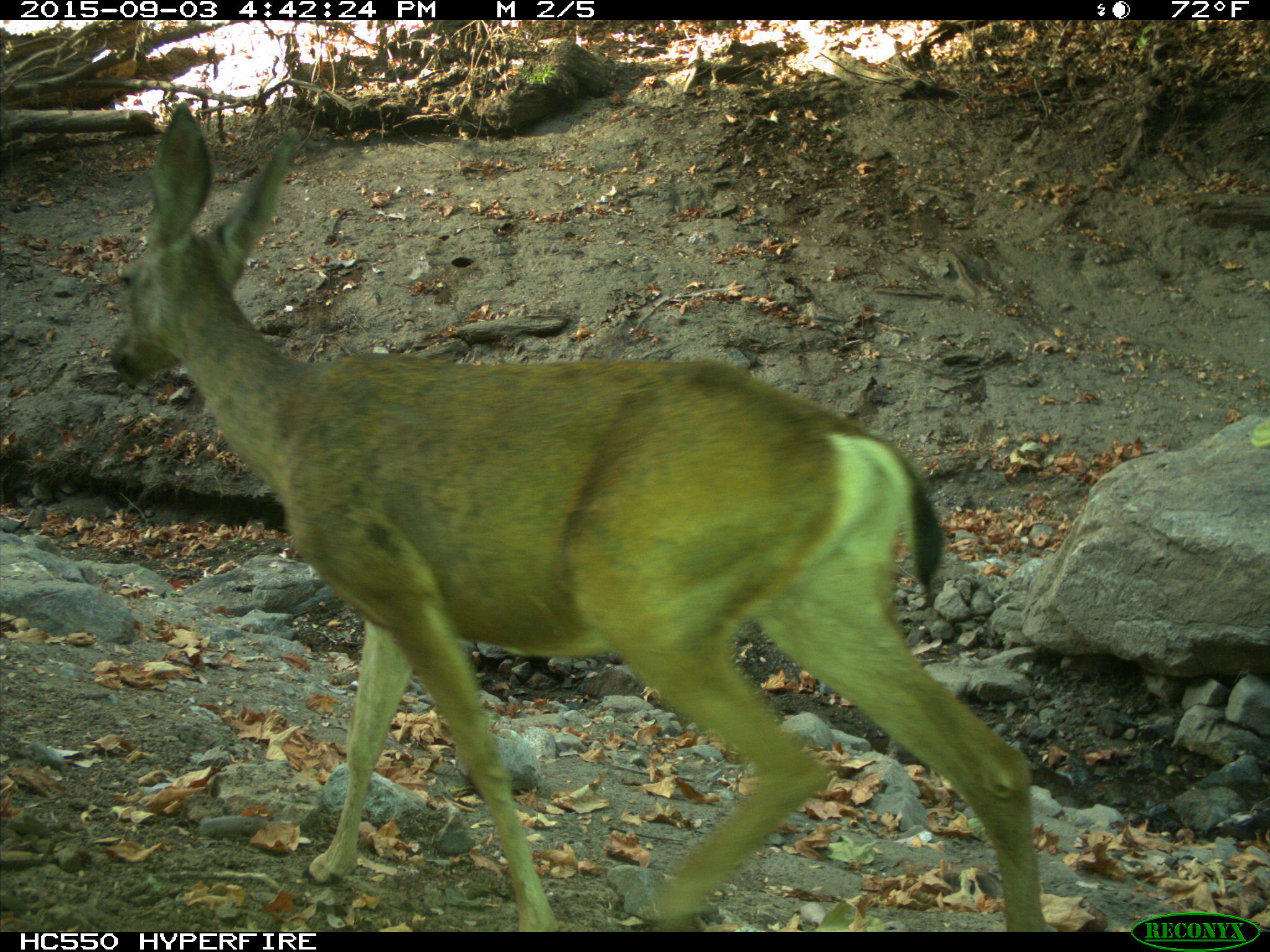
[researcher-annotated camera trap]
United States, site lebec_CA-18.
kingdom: Animalia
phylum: Chordata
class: Mammalia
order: Artiodactyla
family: Cervidae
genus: Odocoileus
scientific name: Odocoileus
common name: deer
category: unidentified deer